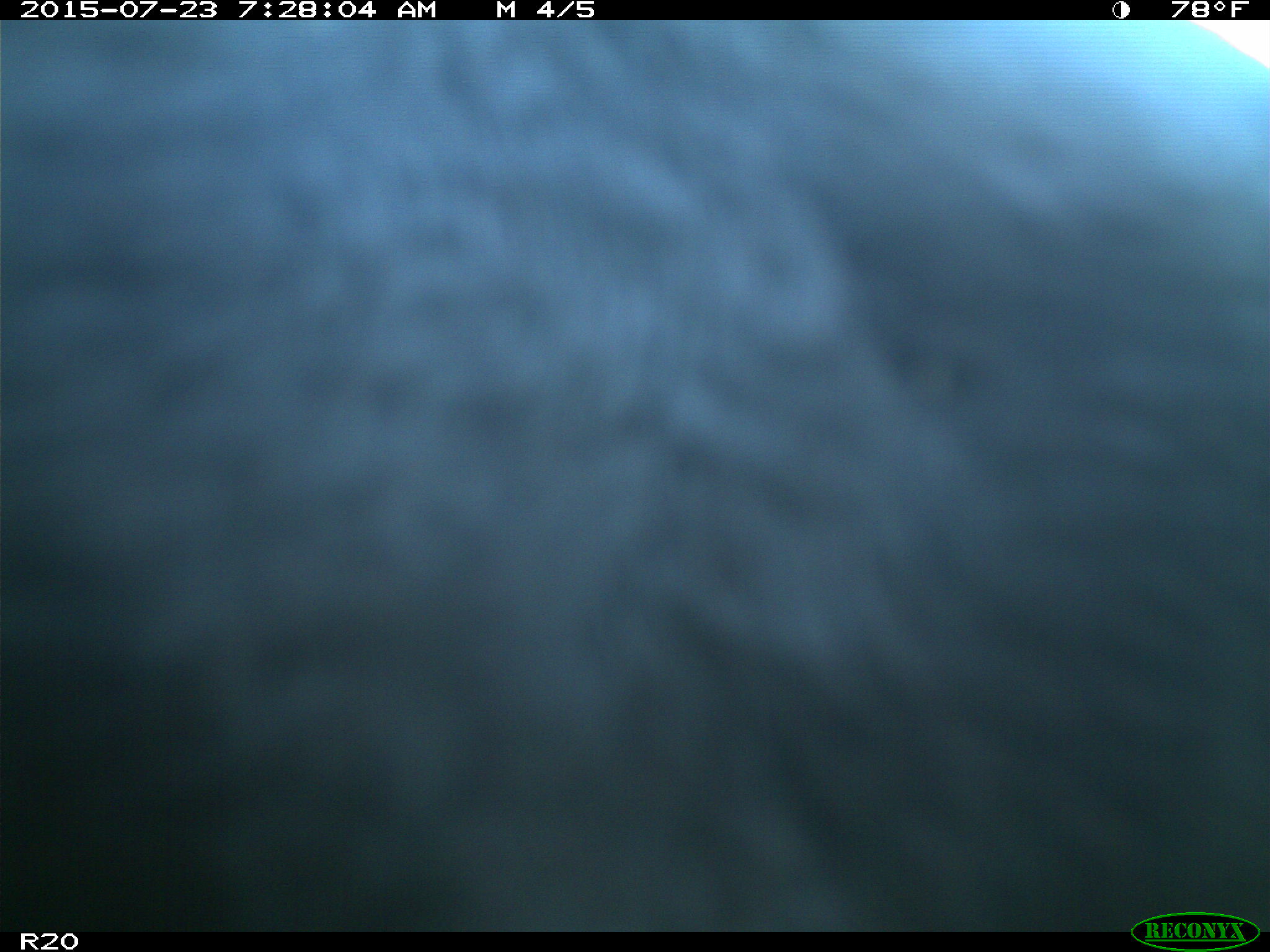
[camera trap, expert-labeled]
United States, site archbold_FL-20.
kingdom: Animalia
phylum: Chordata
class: Mammalia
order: Artiodactyla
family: Bovidae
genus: Bos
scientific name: Bos taurus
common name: domestic cow